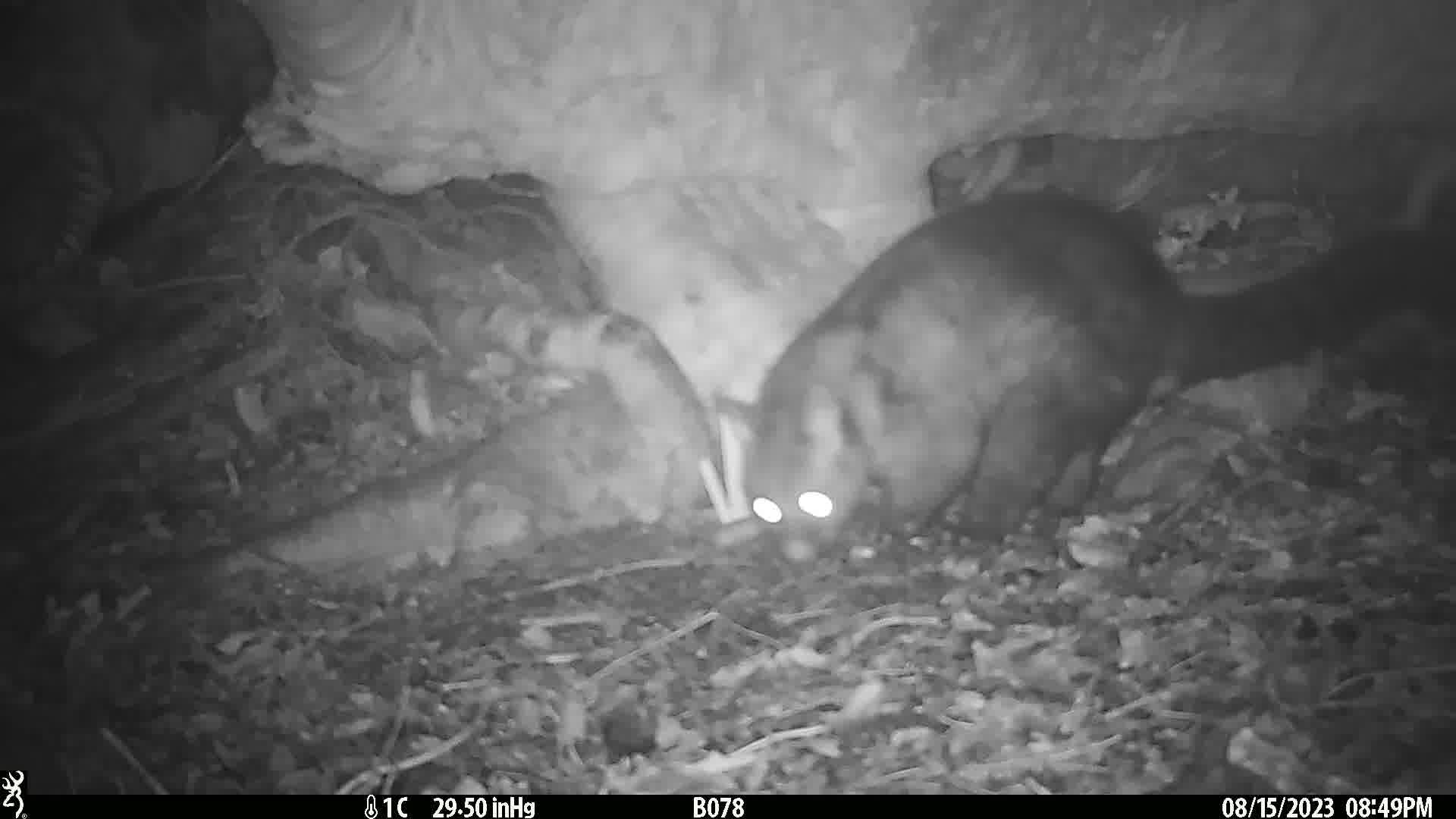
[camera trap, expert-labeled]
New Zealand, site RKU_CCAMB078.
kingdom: Animalia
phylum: Chordata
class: Mammalia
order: Diprotodontia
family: Phalangeridae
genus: Trichosurus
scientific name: Trichosurus vulpecula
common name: common brushtail possum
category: possum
Possum (common brushtail possum) (Trichosurus vulpecula).